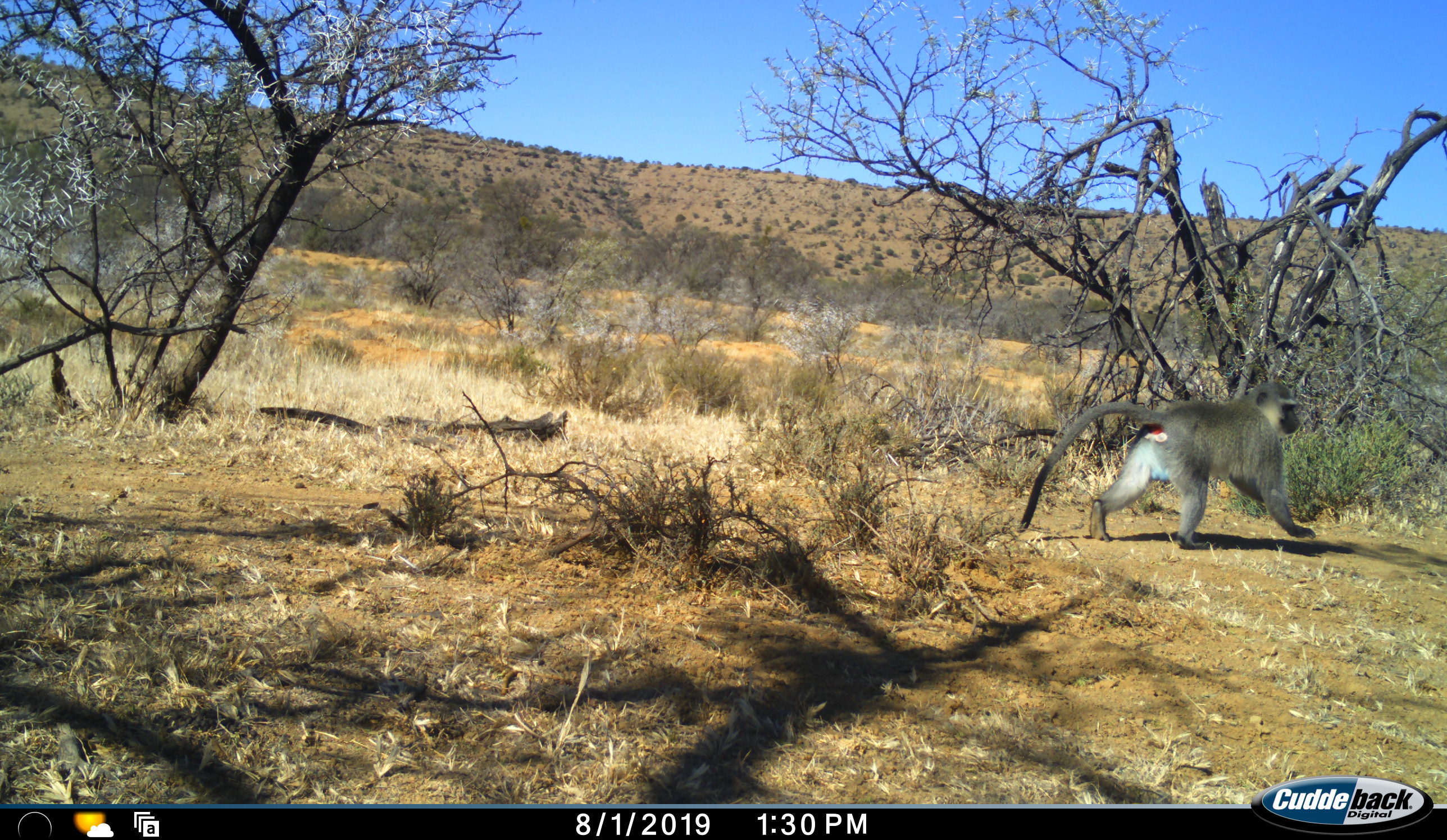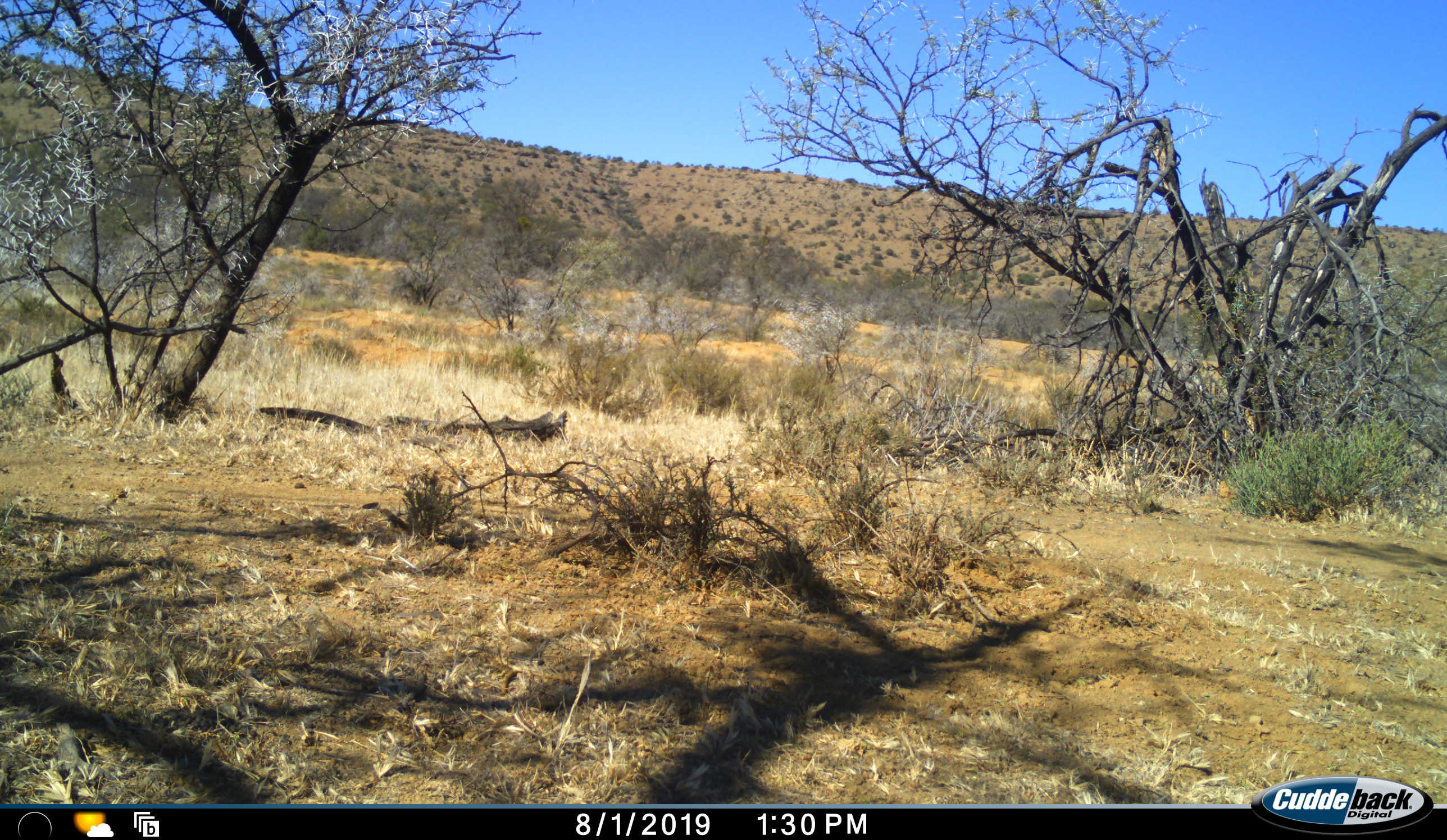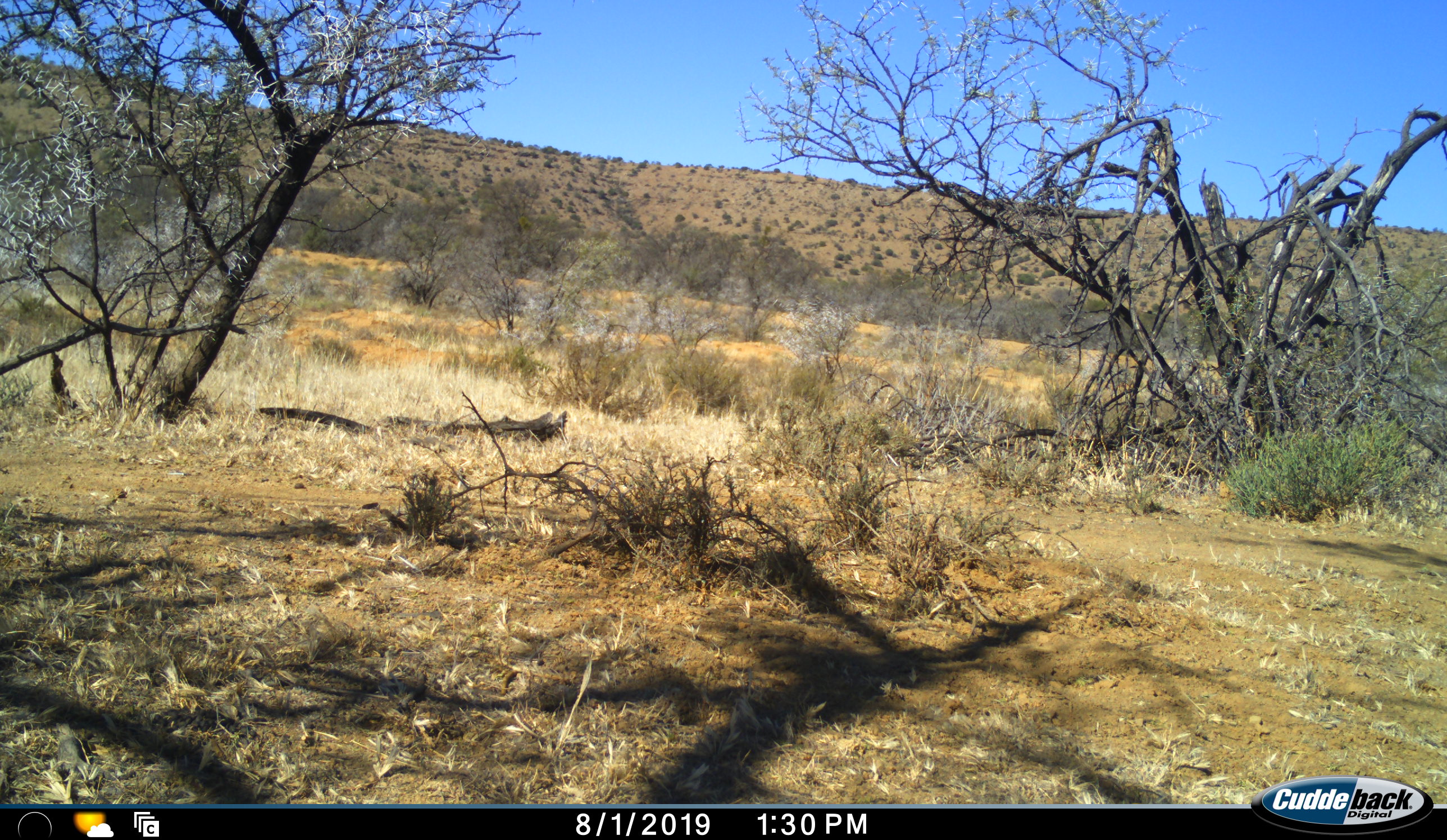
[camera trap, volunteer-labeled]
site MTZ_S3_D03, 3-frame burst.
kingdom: Animalia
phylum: Chordata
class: Mammalia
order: Primates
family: Cercopithecidae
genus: Chlorocebus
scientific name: Chlorocebus pygerythrus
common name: vervet monkey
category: monkeyvervet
Monkeyvervet (vervet monkey) (Chlorocebus pygerythrus), count 1. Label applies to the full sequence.